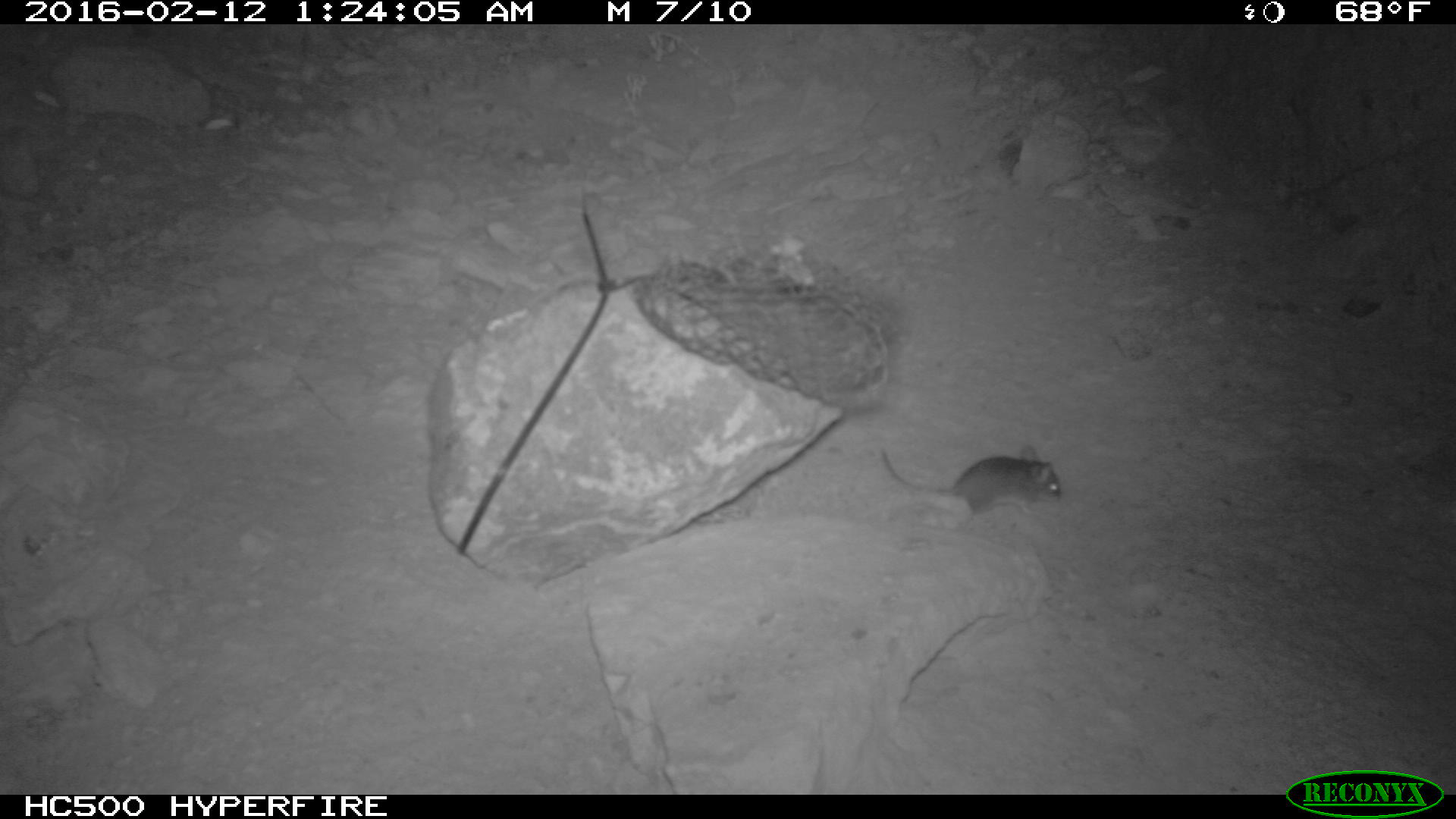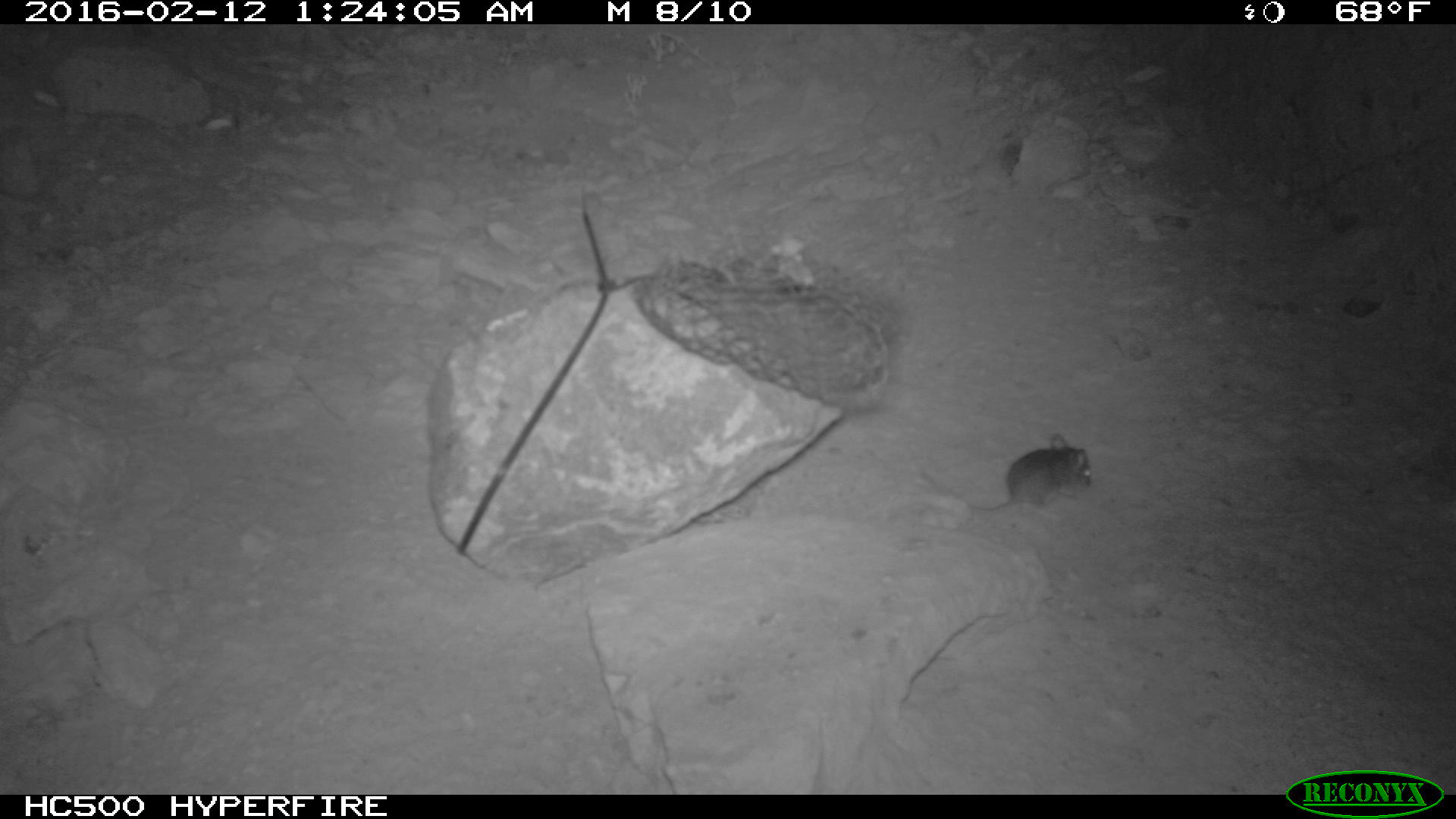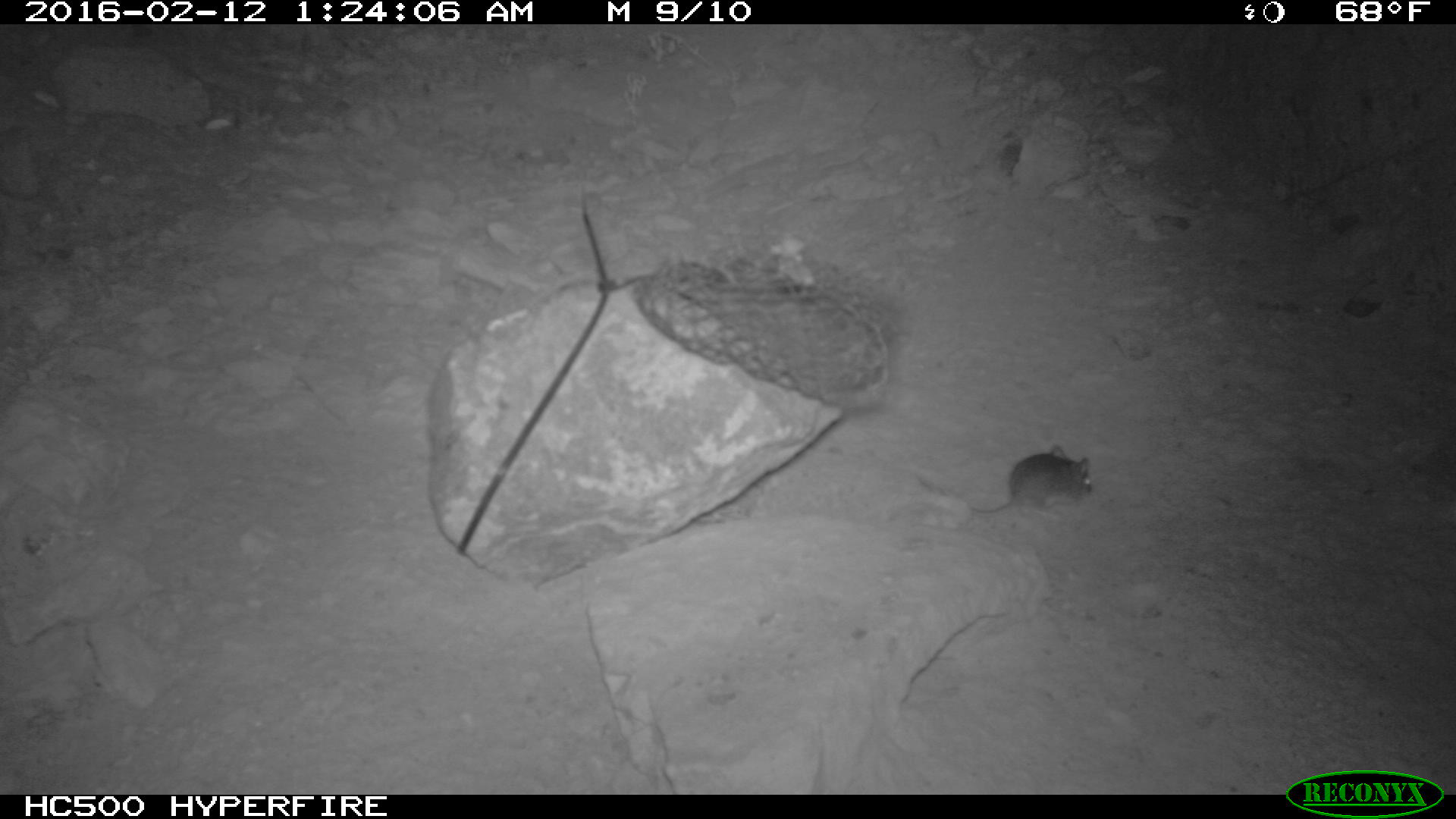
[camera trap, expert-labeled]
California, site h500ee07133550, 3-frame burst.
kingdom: Animalia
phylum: Chordata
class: Mammalia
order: Rodentia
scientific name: Rodentia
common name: rodent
Rodent (Rodentia).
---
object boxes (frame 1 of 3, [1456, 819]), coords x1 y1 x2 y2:
rodent: 880 445 1061 526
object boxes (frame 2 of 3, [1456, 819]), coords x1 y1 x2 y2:
rodent: 917 433 1090 512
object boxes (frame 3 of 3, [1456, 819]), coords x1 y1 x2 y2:
rodent: 918 441 1095 521